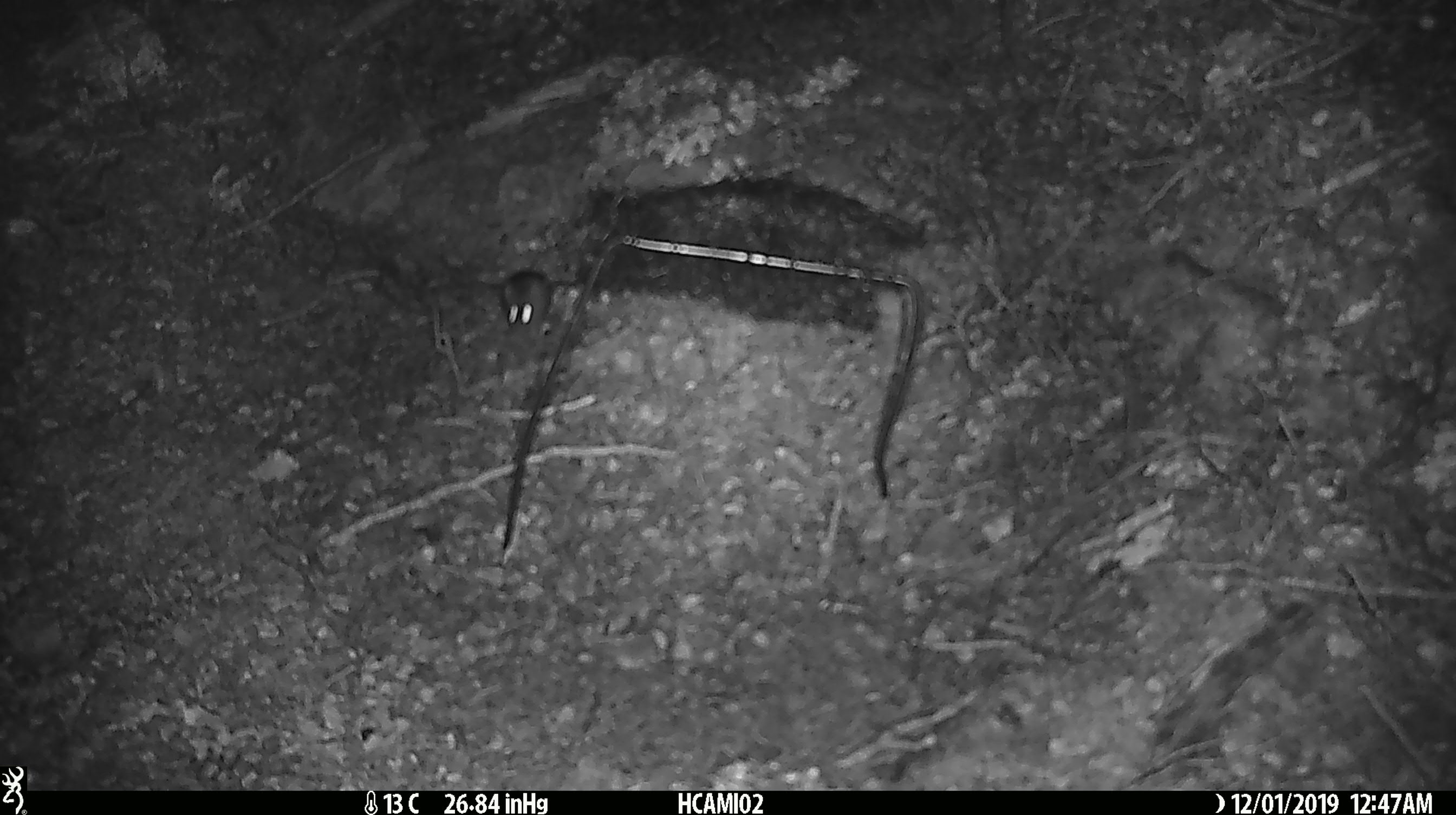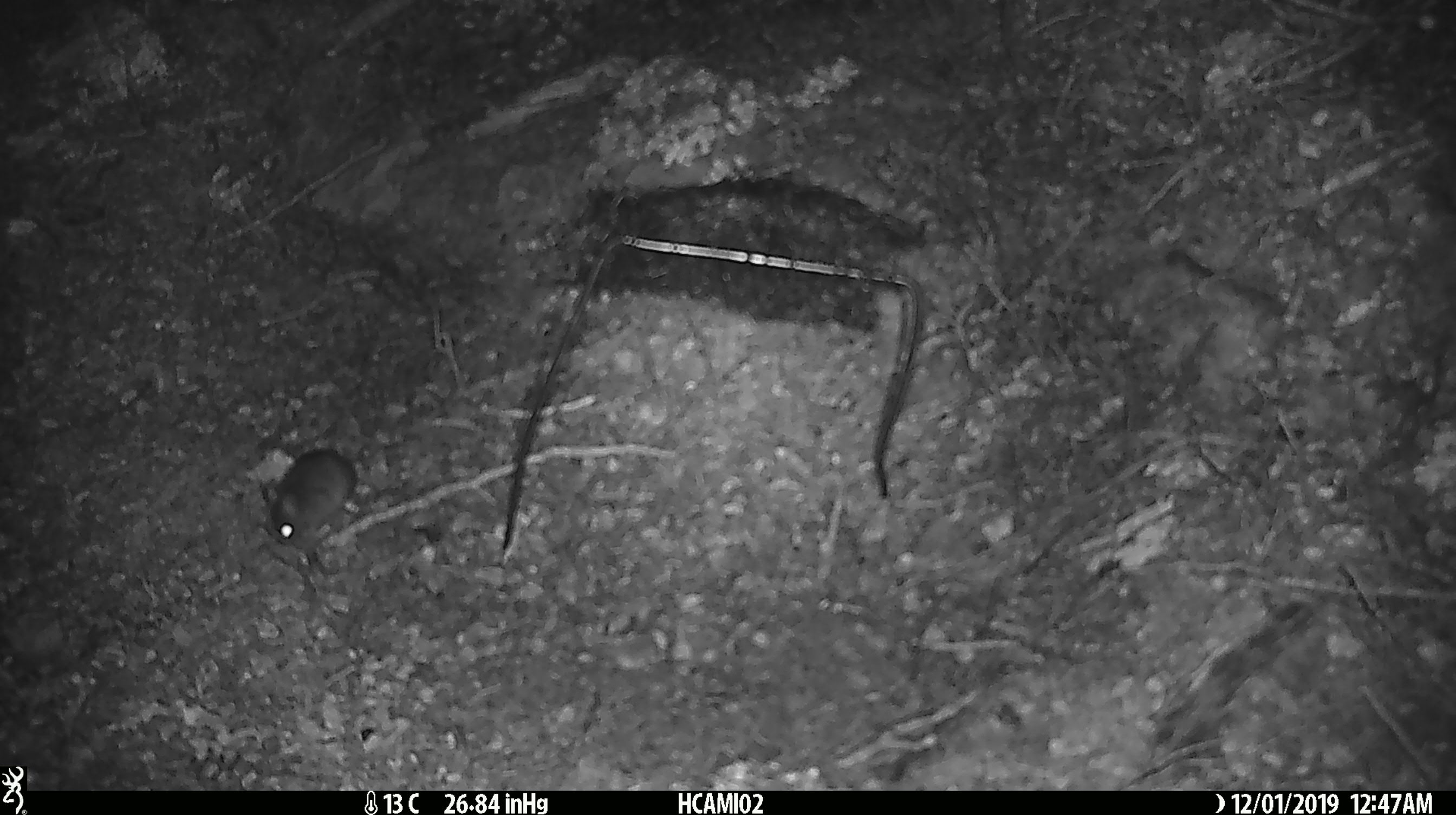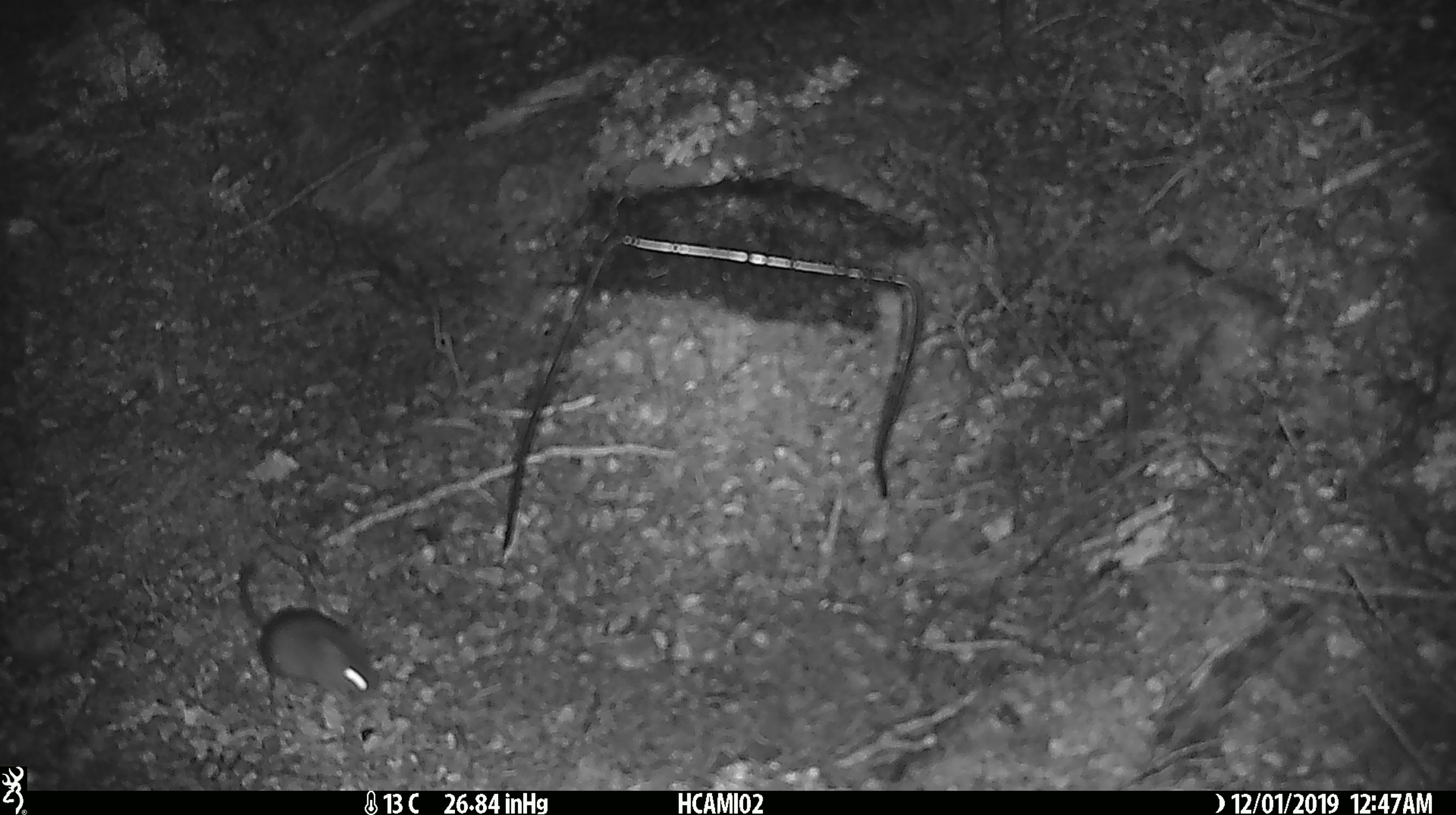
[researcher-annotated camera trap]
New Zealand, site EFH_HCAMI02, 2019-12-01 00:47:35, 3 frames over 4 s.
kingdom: Animalia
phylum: Chordata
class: Mammalia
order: Rodentia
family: Muridae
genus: Mus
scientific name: Mus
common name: mouse